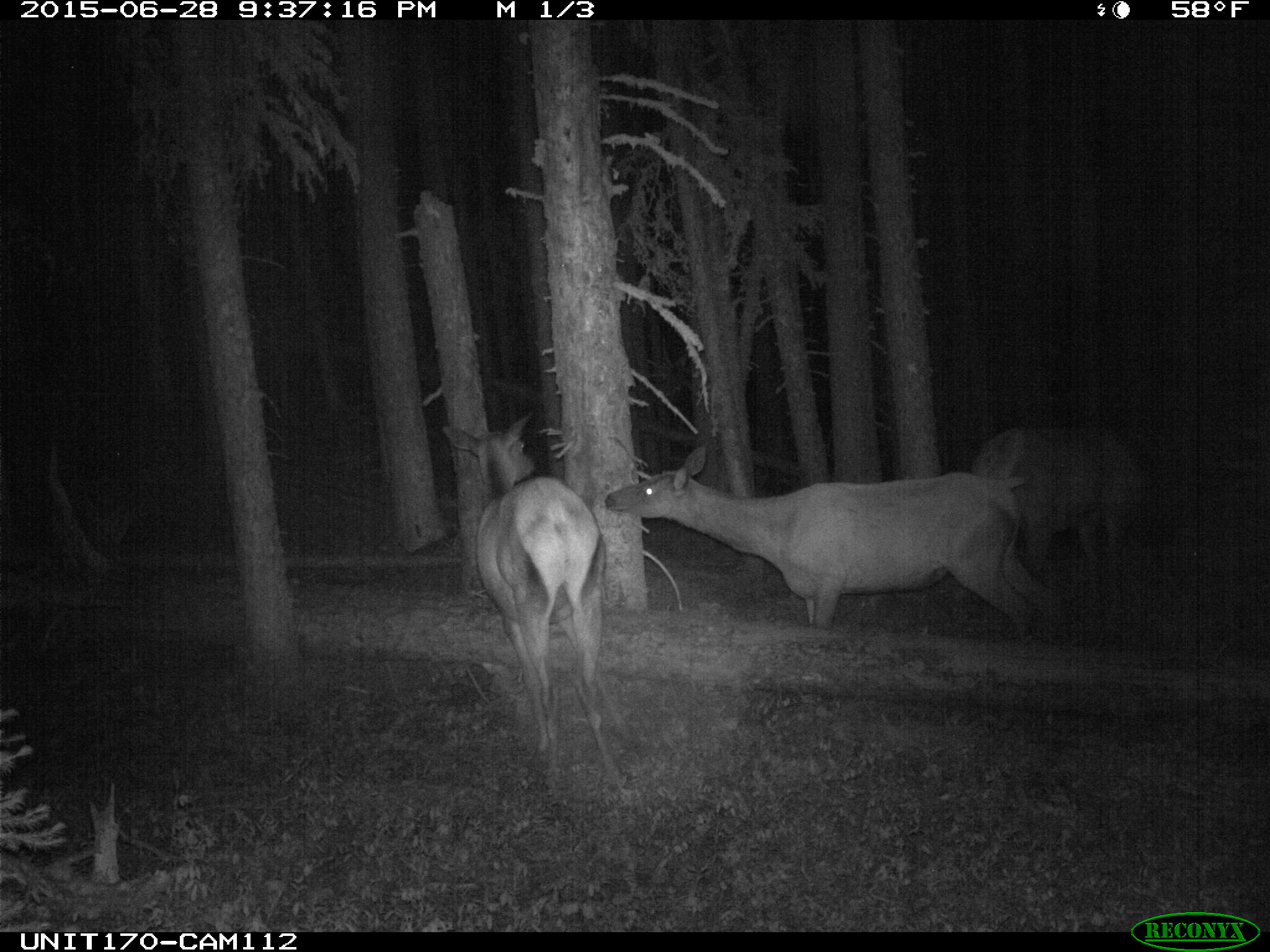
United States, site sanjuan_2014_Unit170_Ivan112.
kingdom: Animalia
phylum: Chordata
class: Mammalia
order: Artiodactyla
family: Cervidae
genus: Cervus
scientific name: Cervus elaphus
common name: red deer